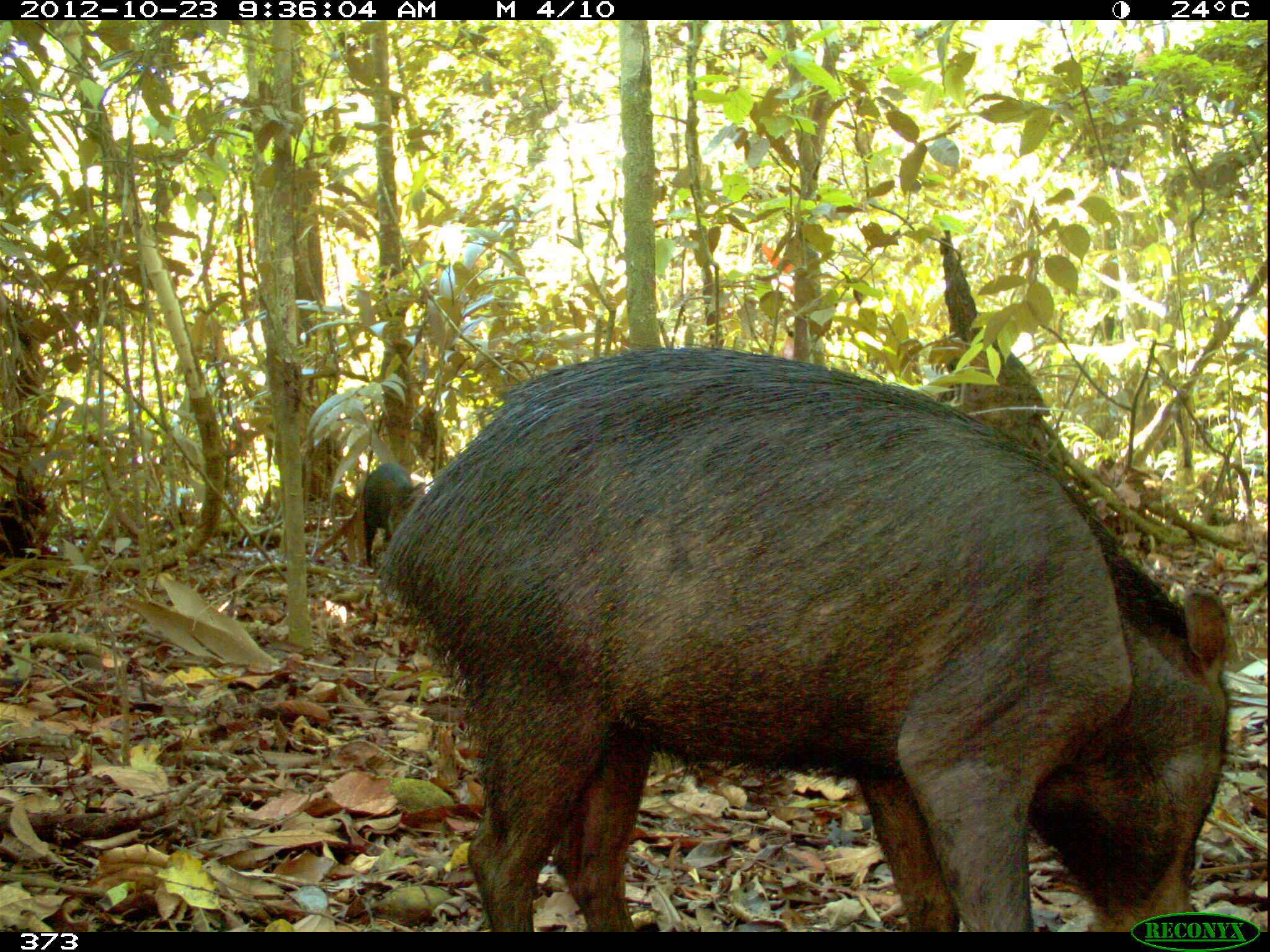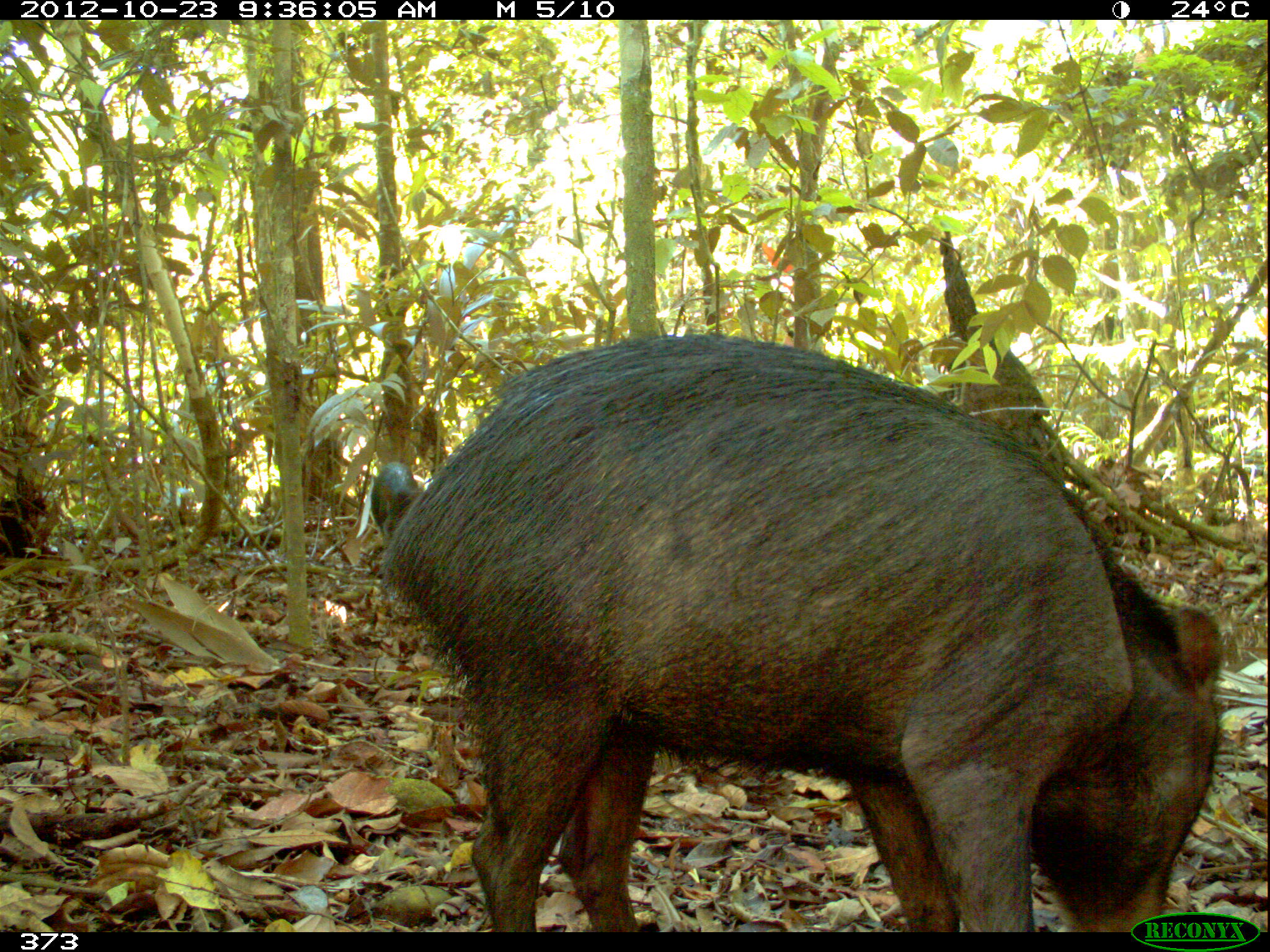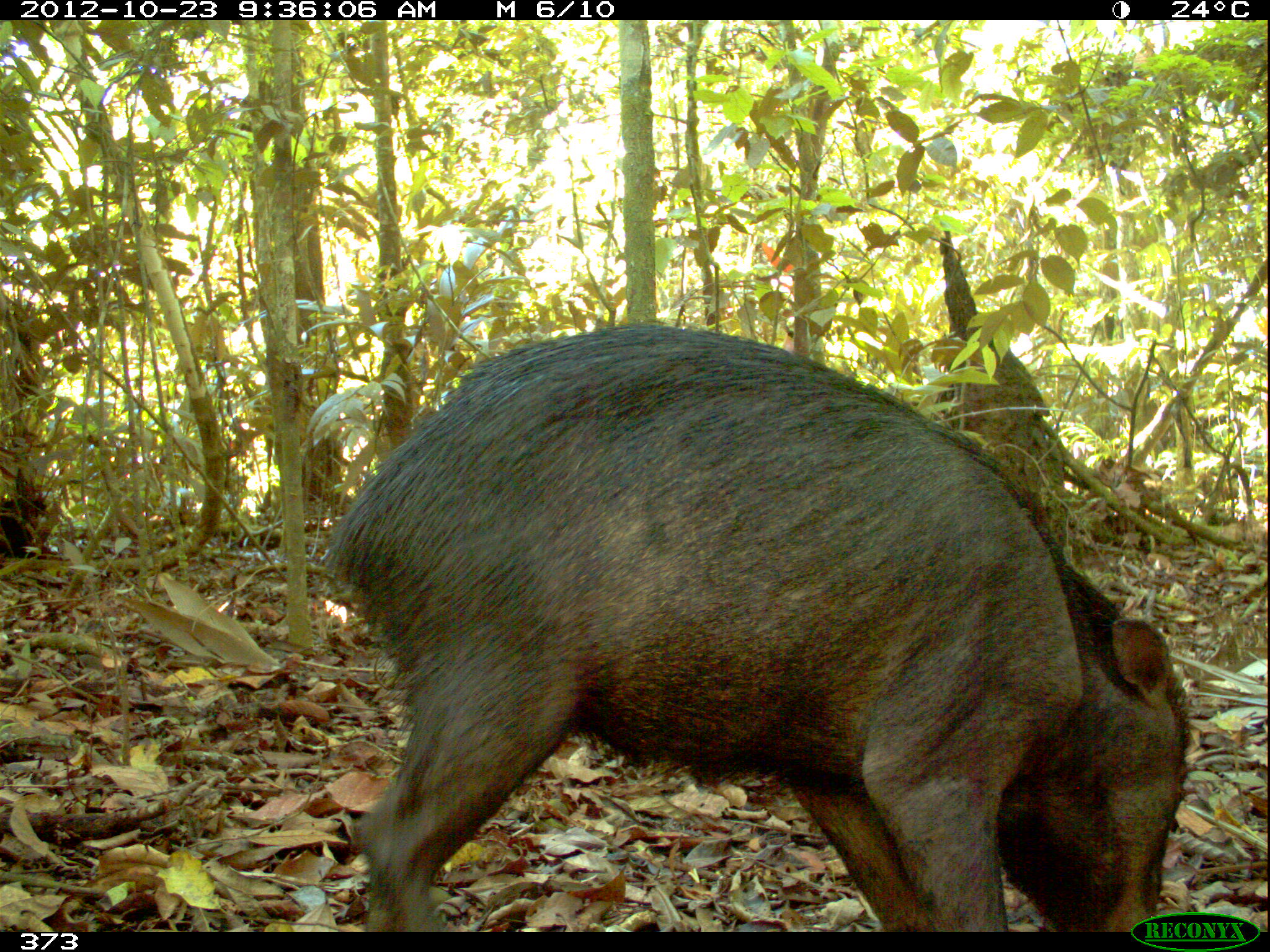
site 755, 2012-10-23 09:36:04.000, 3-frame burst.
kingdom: Animalia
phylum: Chordata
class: Mammalia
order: Artiodactyla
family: Tayassuidae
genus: Tayassu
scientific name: Tayassu pecari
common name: white-lipped peccary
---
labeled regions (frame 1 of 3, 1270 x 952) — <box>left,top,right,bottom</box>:
tayassu pecari: <box>379,340,1231,931</box>; <box>351,462,414,565</box>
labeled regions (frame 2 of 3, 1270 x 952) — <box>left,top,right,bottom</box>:
tayassu pecari: <box>383,331,1222,931</box>; <box>371,459,418,538</box>